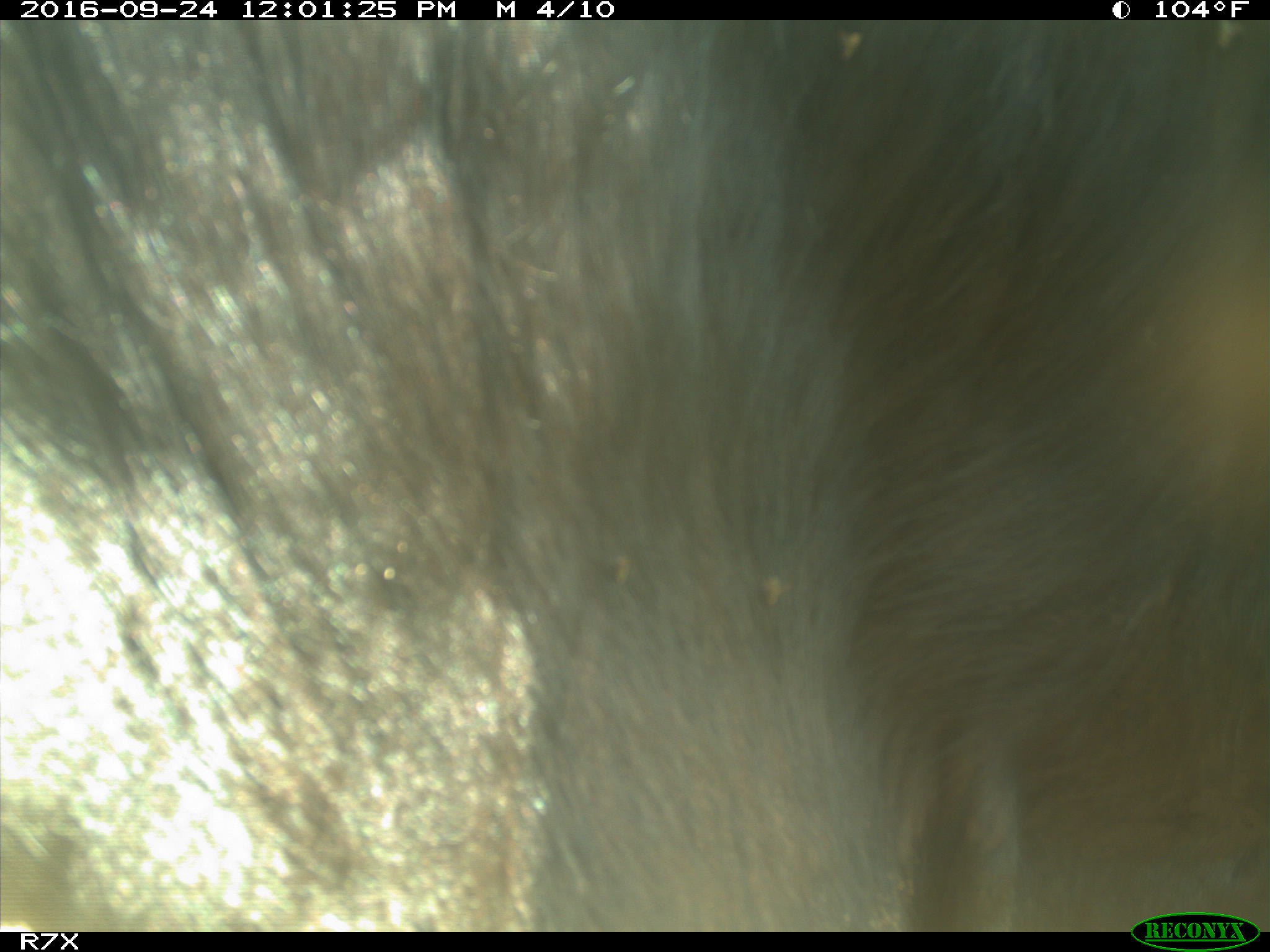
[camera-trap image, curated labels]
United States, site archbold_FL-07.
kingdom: Animalia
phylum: Chordata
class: Mammalia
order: Artiodactyla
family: Bovidae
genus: Bos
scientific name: Bos taurus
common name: domestic cow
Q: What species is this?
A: Bos taurus (domestic cow).